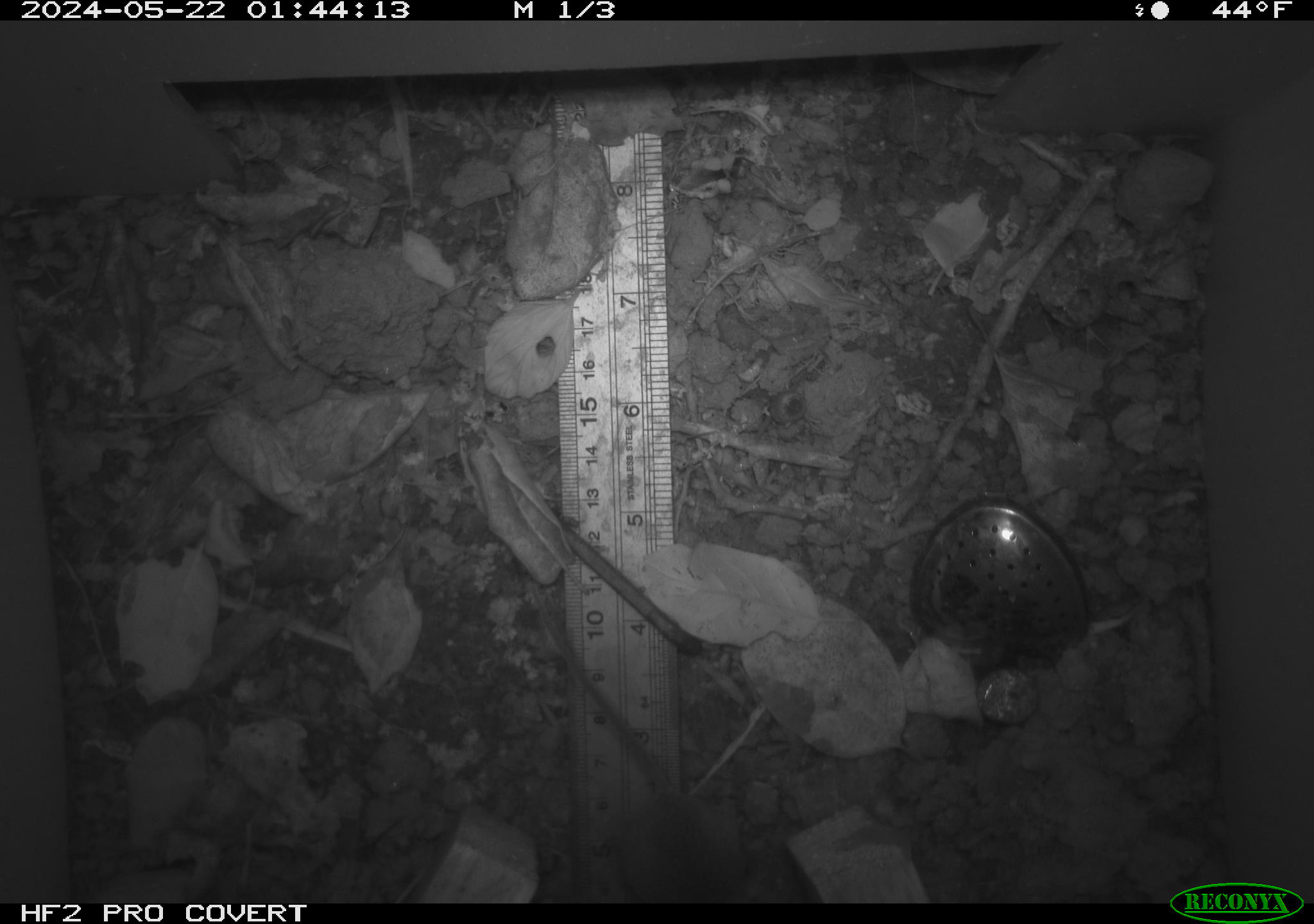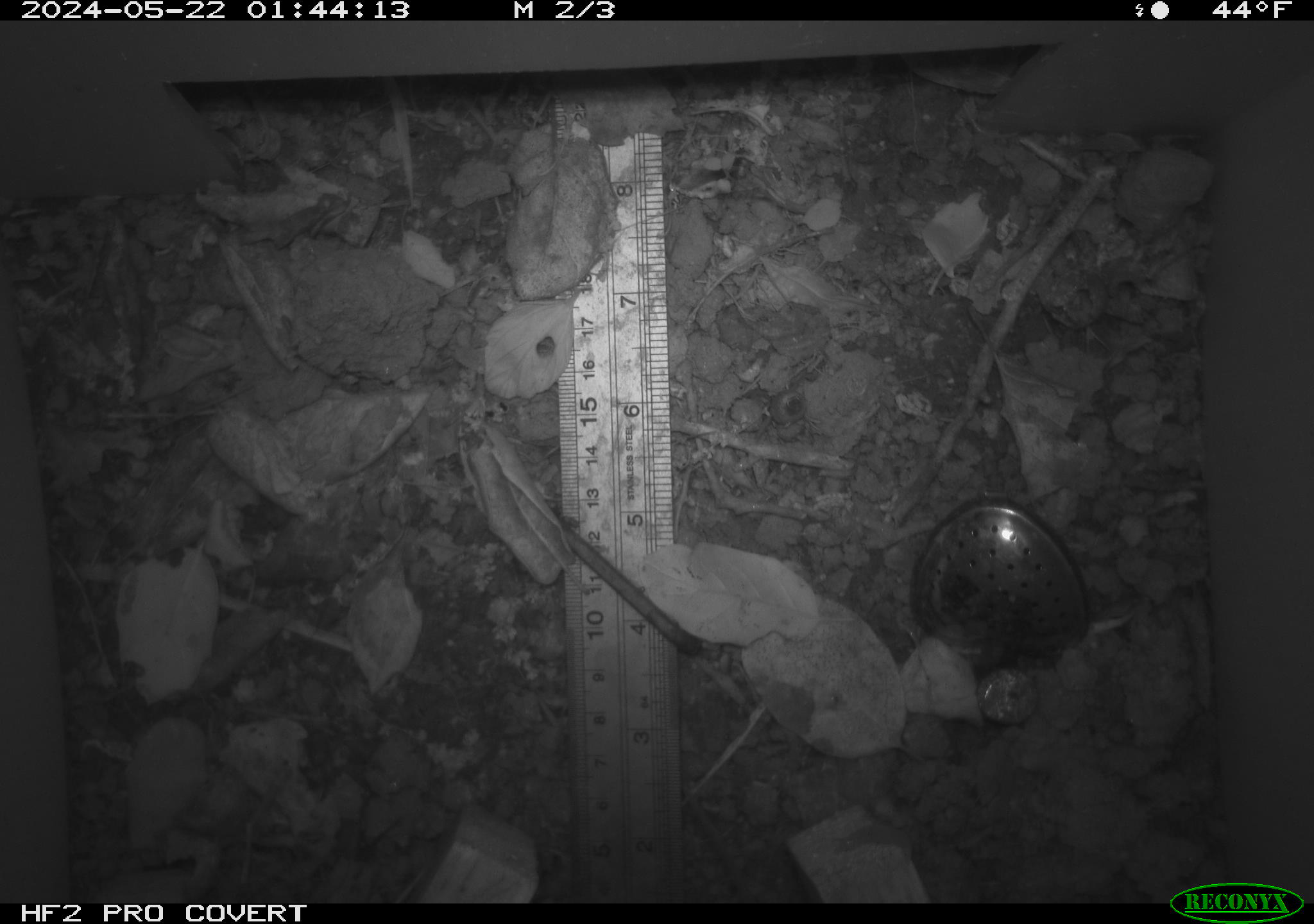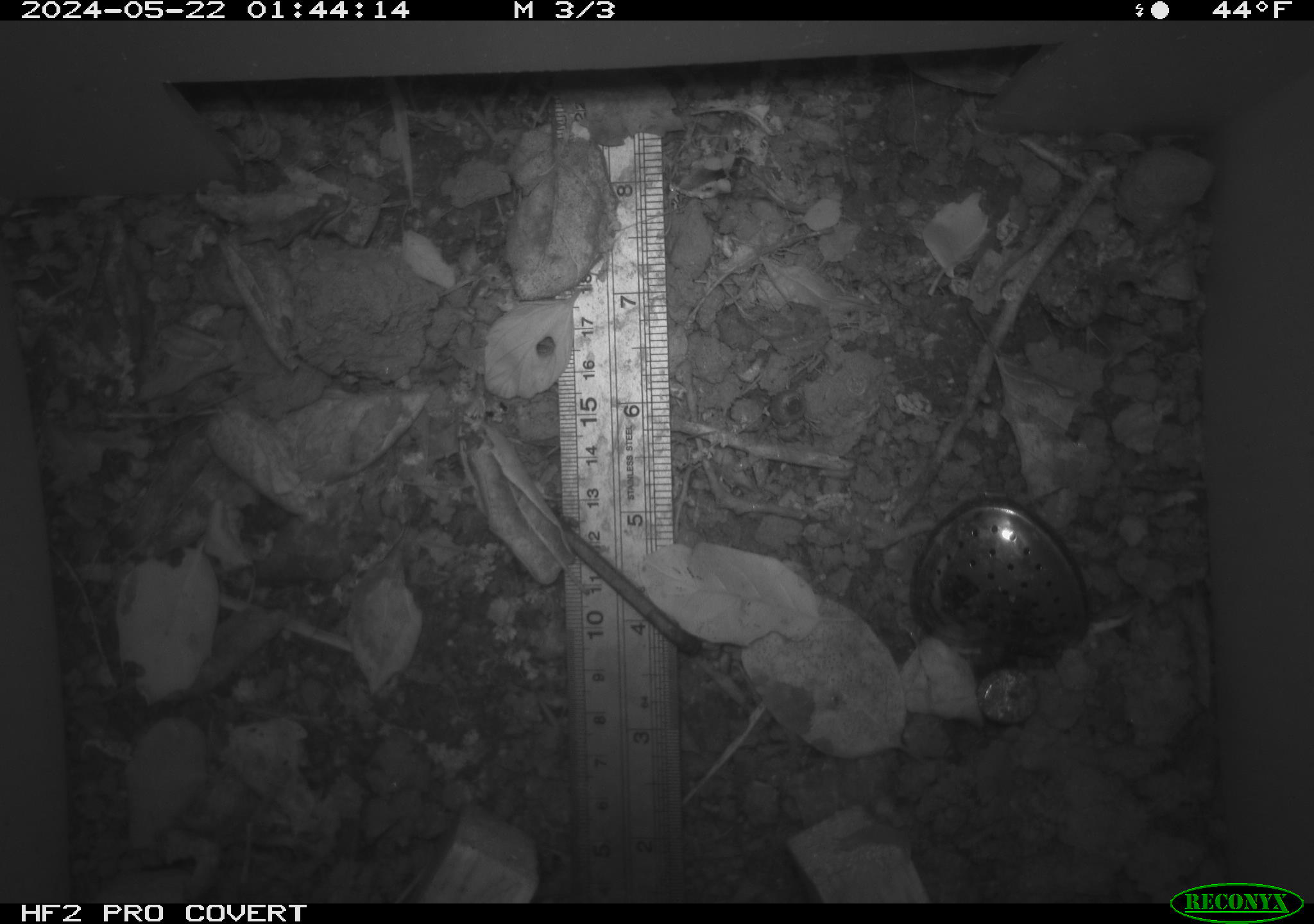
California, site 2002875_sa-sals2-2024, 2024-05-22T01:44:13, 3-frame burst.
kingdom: Animalia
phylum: Chordata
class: Mammalia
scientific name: Mammalia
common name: mammal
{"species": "mammal (Mammalia)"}